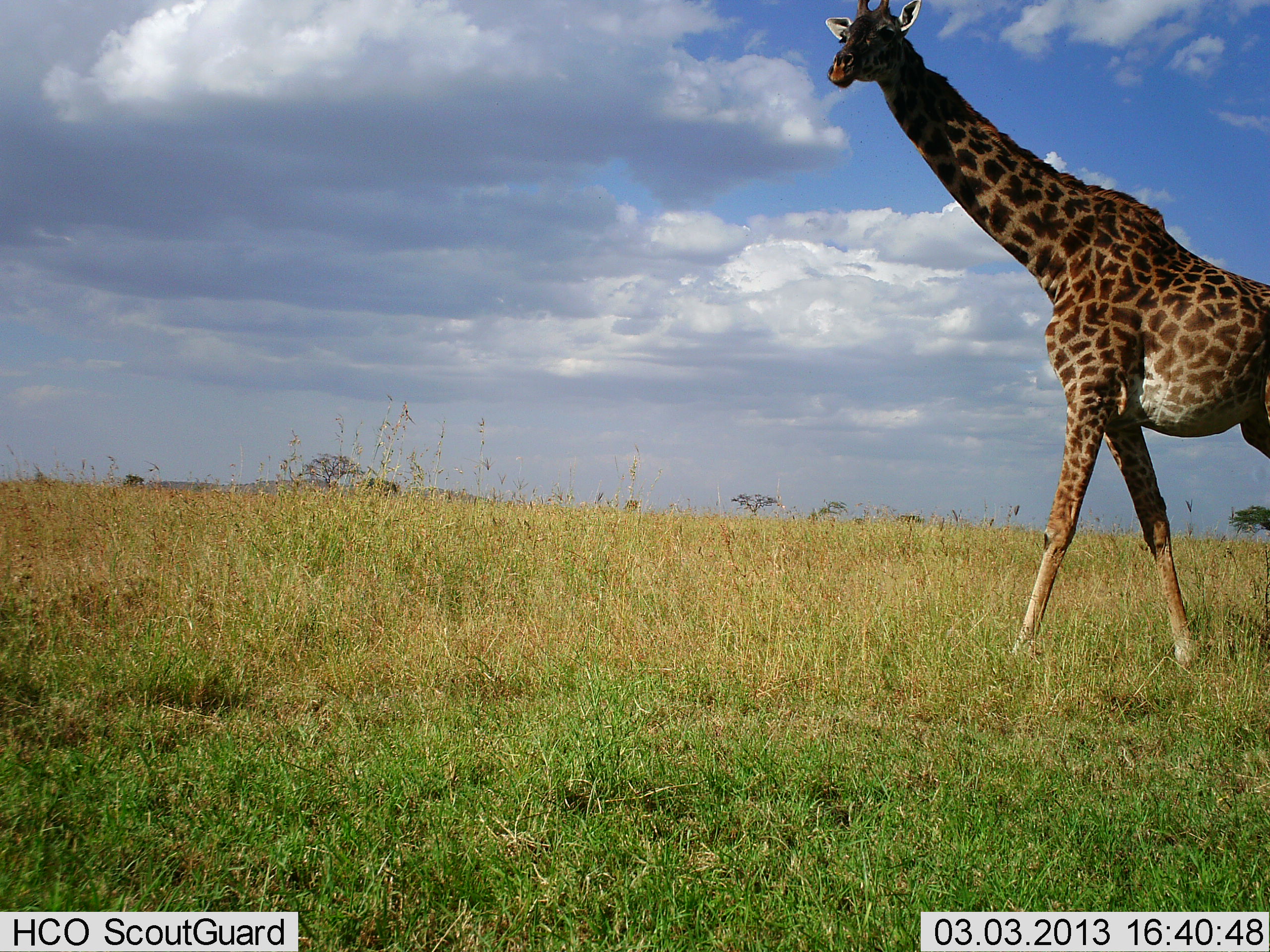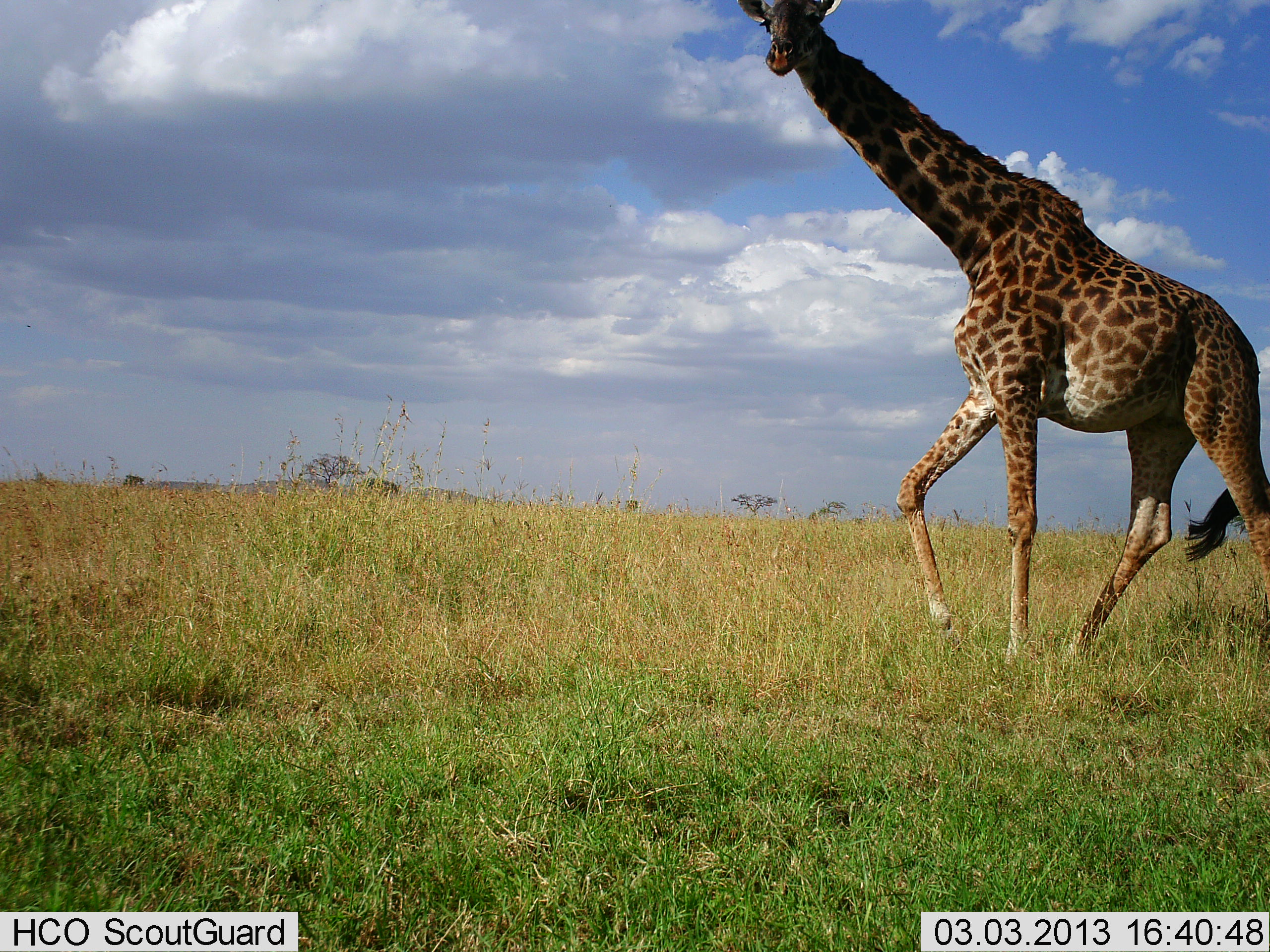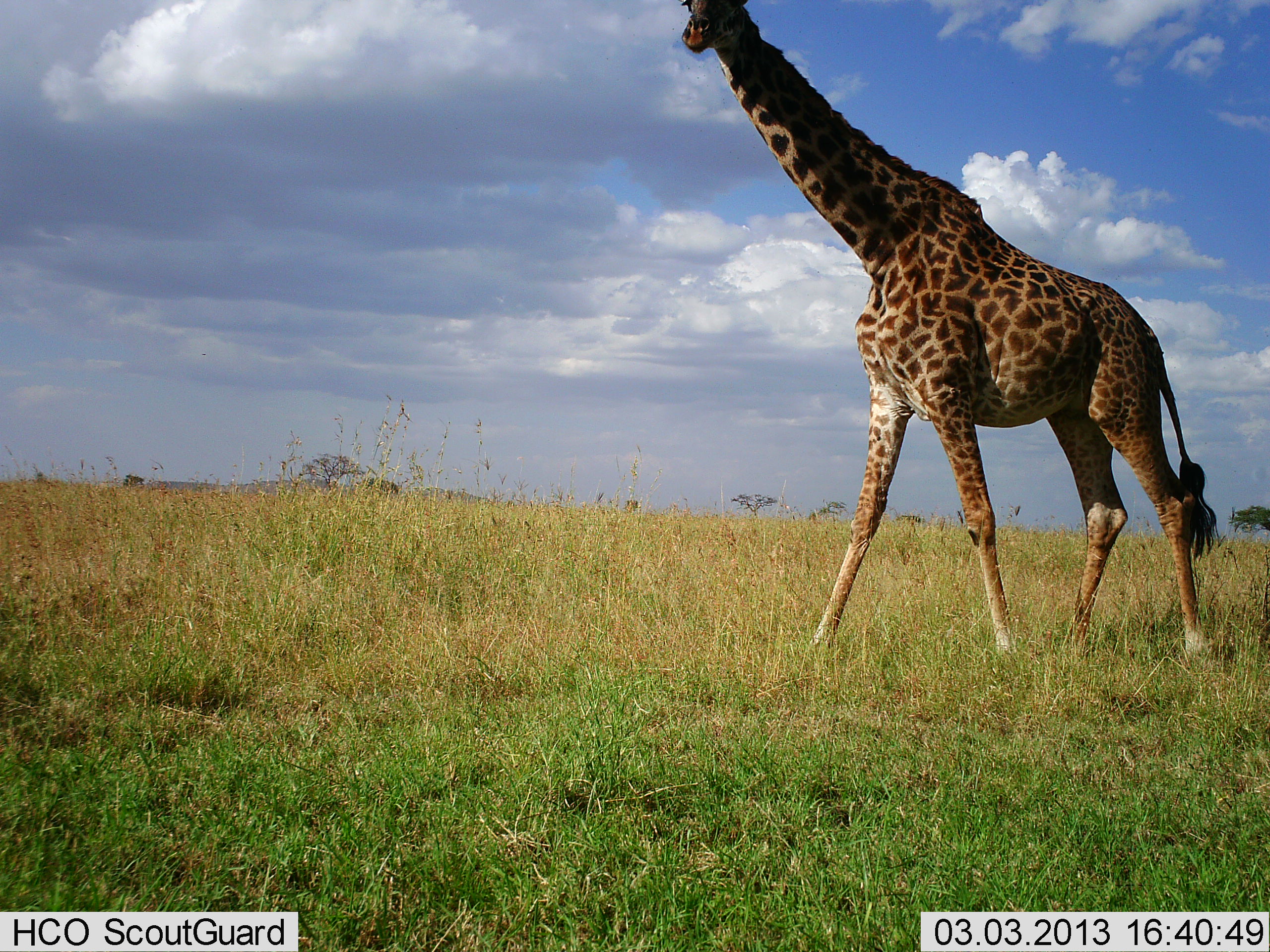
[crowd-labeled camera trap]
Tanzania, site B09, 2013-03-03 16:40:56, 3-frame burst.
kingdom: Animalia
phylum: Chordata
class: Mammalia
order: Artiodactyla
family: Giraffidae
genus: Giraffa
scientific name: Giraffa camelopardalis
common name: giraffe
Giraffe (Giraffa camelopardalis), count 1. Behavior (volunteer vote fractions): standing 0%, resting 0%, moving 100%, interacting 0%. Young present (vote fraction): 0%. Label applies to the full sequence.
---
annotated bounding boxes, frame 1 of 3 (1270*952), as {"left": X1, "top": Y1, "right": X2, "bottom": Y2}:
animal: {"left": 826, "top": 0, "right": 1270, "bottom": 668}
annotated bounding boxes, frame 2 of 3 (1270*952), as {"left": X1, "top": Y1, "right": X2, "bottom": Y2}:
animal: {"left": 736, "top": 0, "right": 1270, "bottom": 667}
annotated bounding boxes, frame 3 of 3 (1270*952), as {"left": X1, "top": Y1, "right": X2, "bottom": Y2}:
animal: {"left": 680, "top": 0, "right": 1218, "bottom": 656}